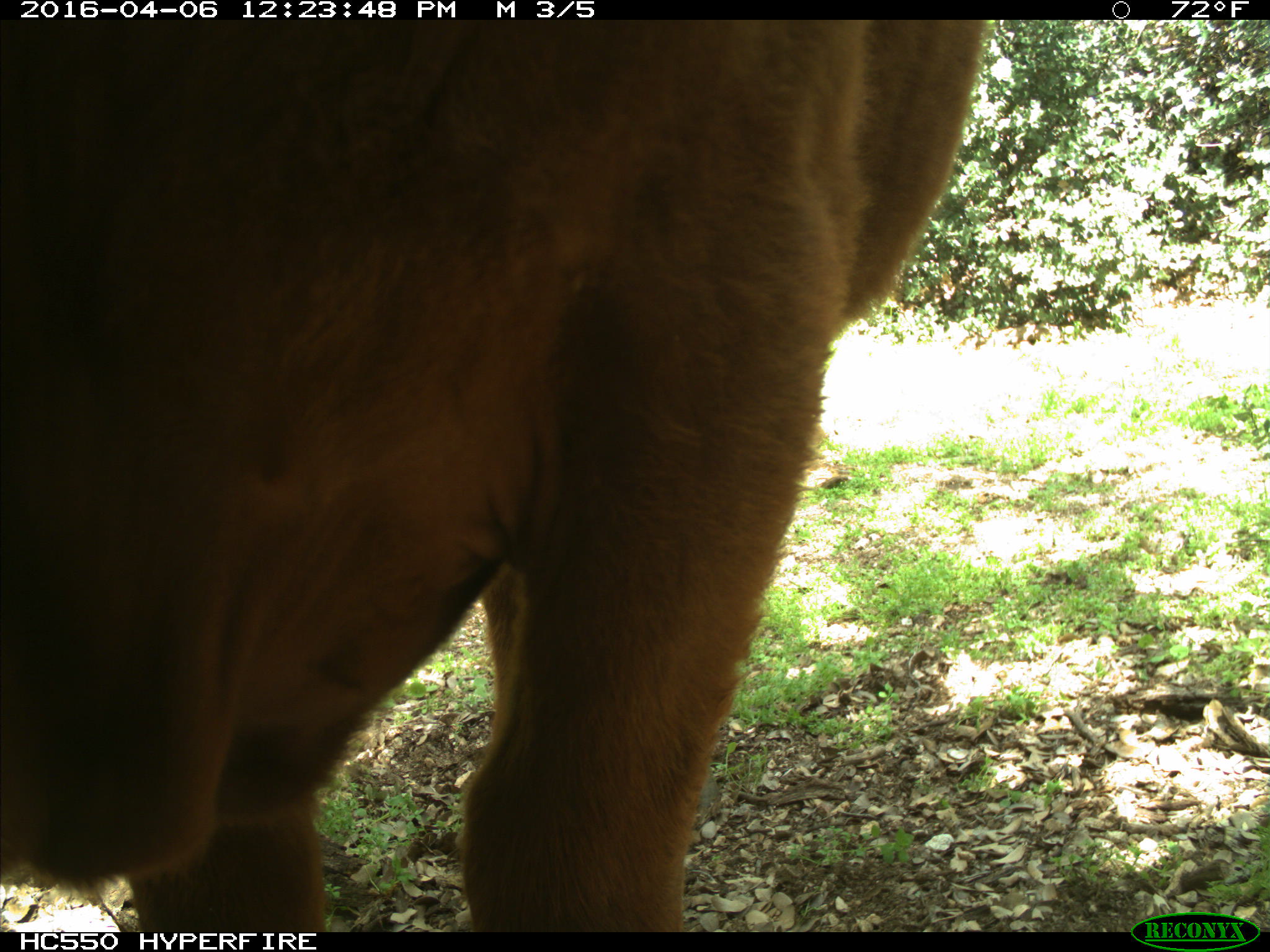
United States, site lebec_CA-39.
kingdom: Animalia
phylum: Chordata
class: Mammalia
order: Artiodactyla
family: Bovidae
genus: Bos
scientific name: Bos taurus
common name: domestic cow